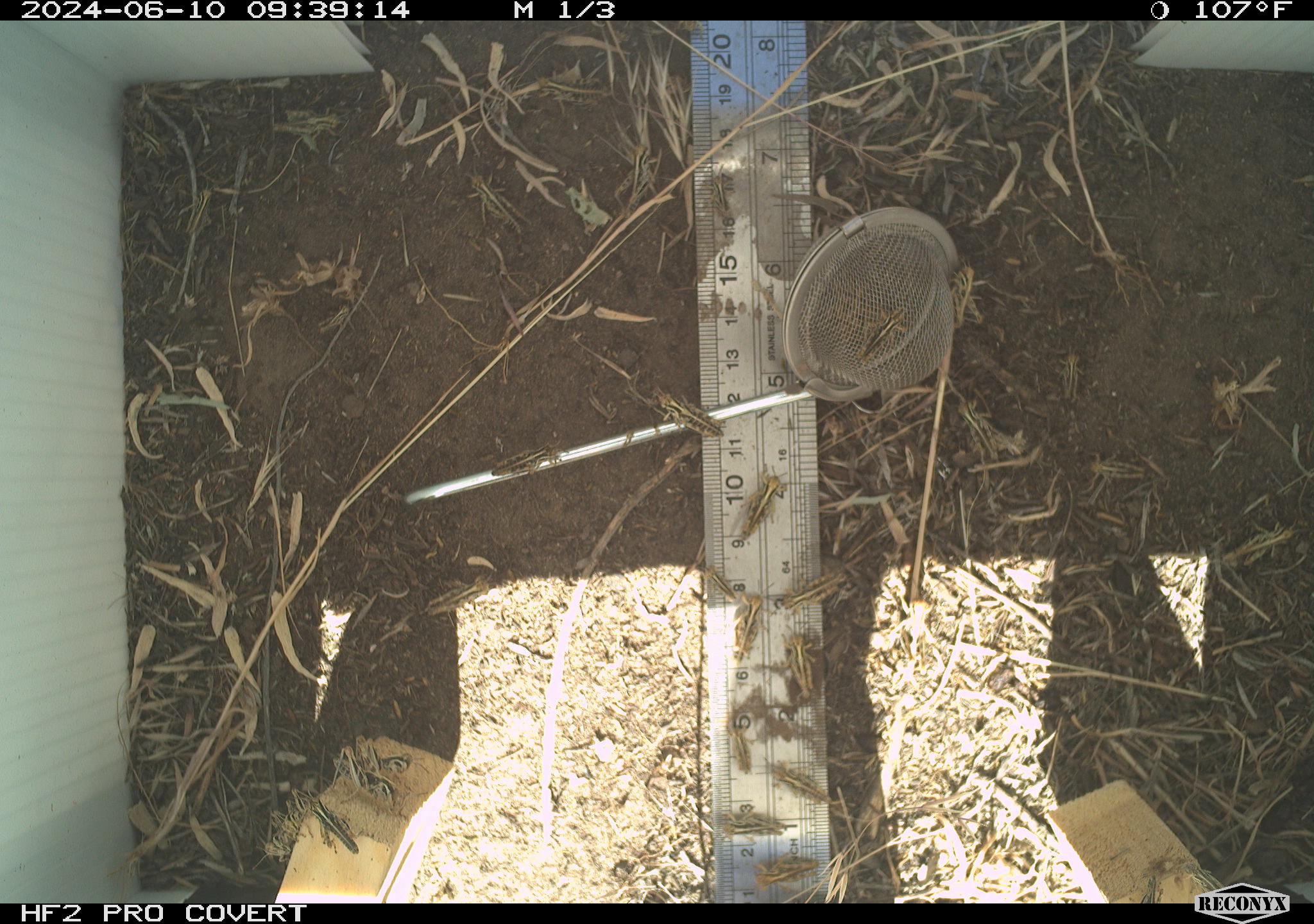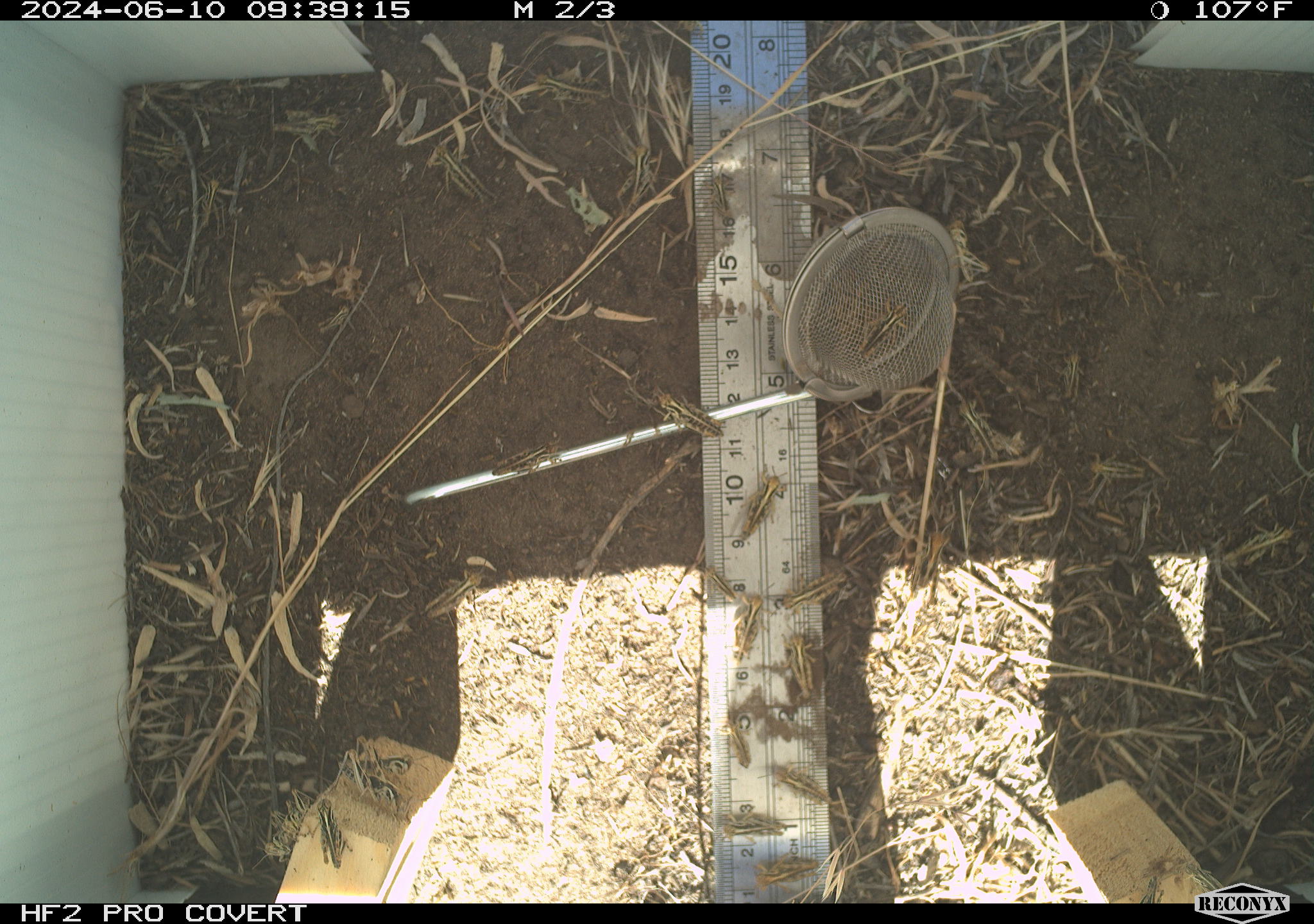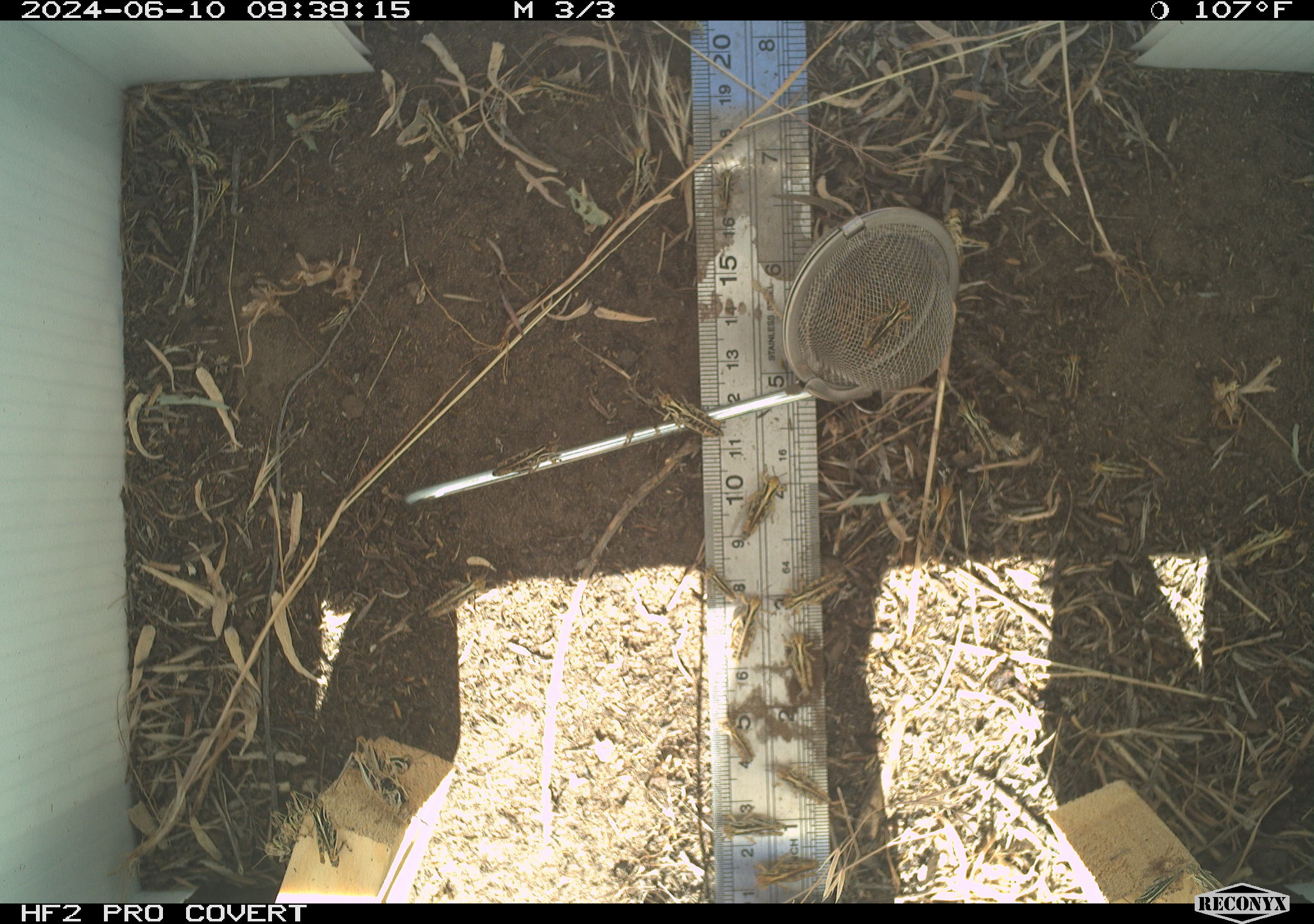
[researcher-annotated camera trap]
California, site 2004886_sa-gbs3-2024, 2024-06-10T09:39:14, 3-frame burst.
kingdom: Animalia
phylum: Arthropoda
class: Insecta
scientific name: Insecta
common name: insect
Insect (Insecta).